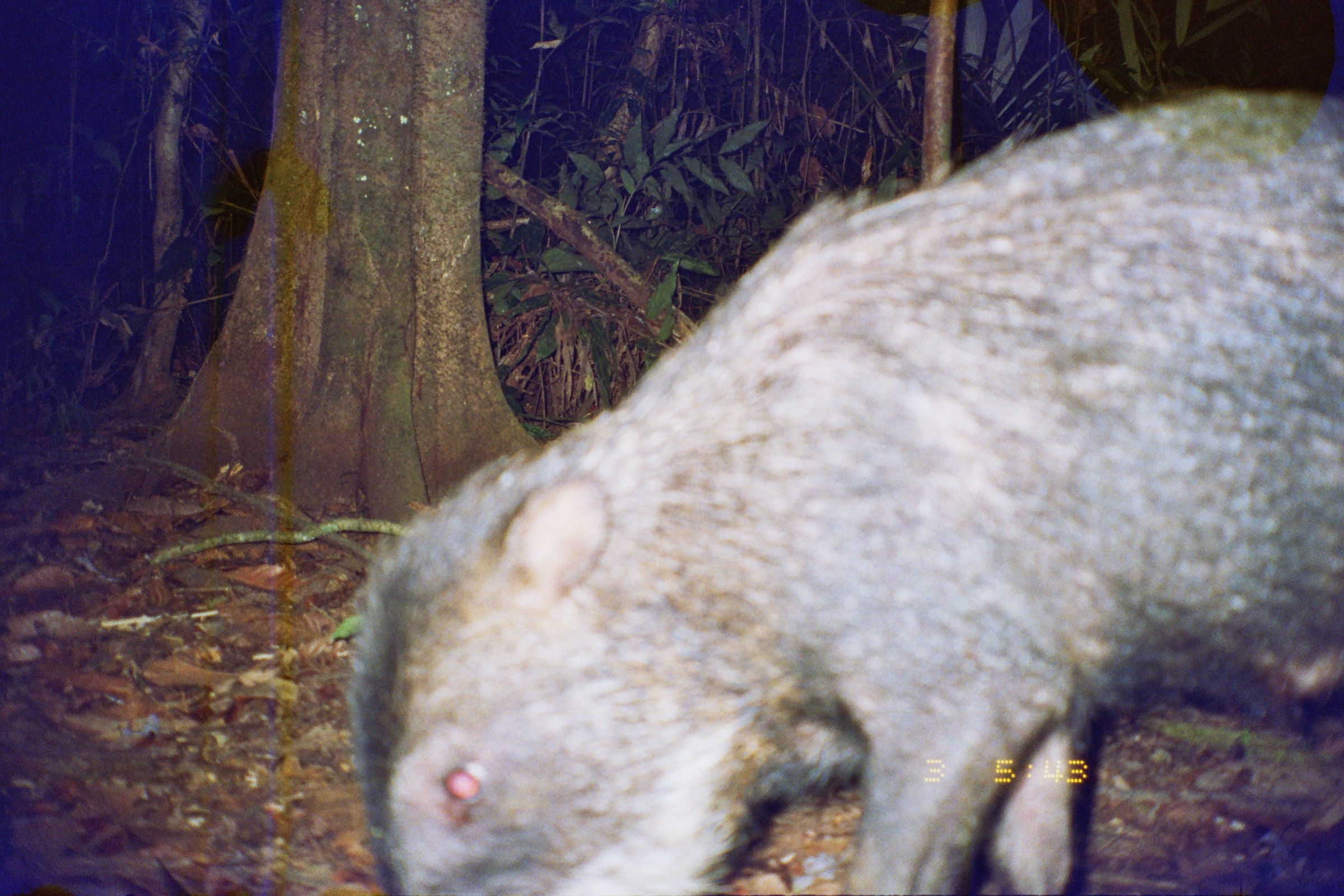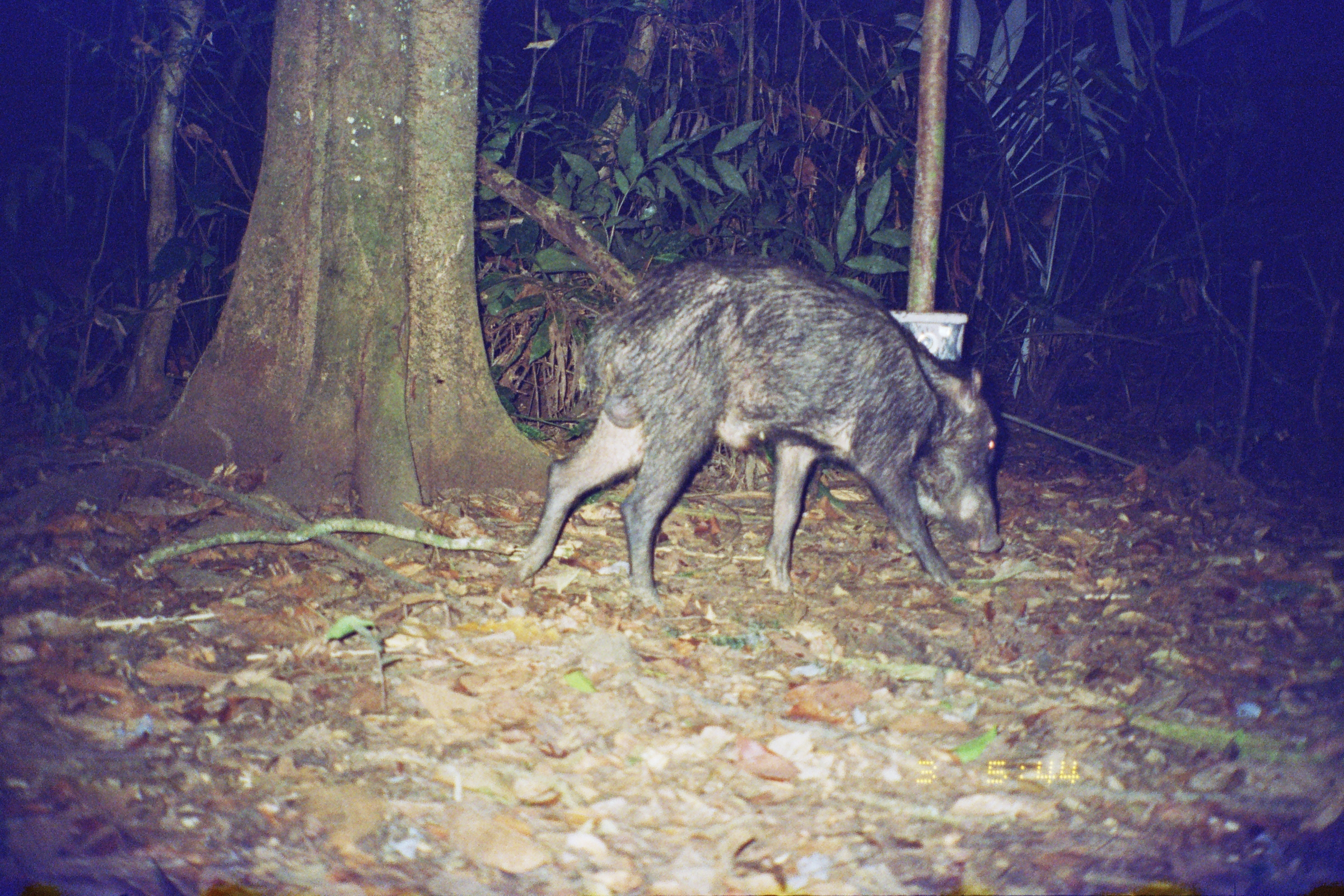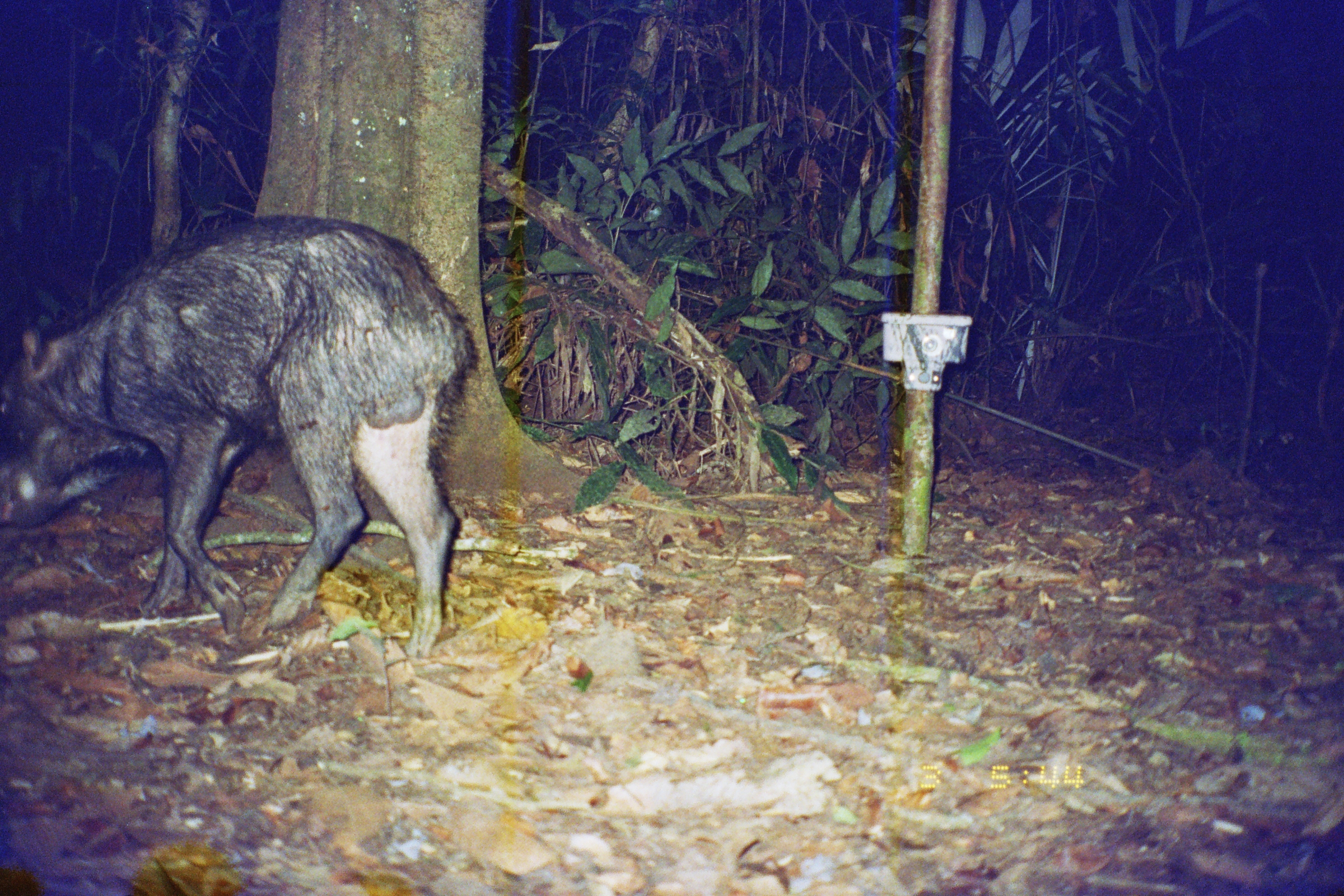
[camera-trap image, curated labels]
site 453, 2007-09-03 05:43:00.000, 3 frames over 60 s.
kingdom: Animalia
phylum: Chordata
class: Mammalia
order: Artiodactyla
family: Tayassuidae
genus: Tayassu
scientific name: Tayassu pecari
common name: white-lipped peccary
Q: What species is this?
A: Tayassu pecari (white-lipped peccary).